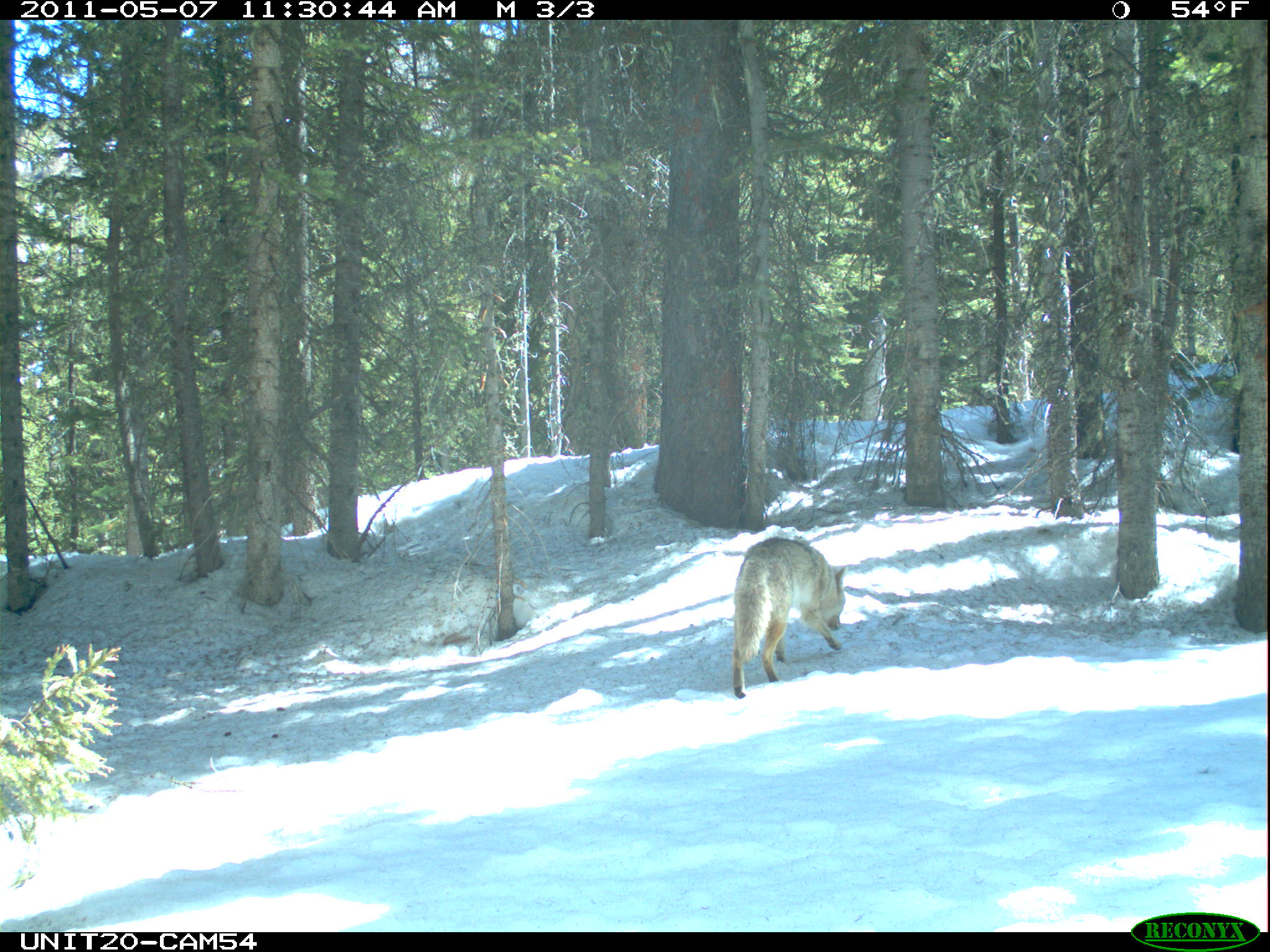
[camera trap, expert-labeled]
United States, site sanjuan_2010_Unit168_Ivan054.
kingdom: Animalia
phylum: Chordata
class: Mammalia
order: Carnivora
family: Canidae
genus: Canis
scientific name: Canis latrans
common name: coyote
Canis latrans (coyote).